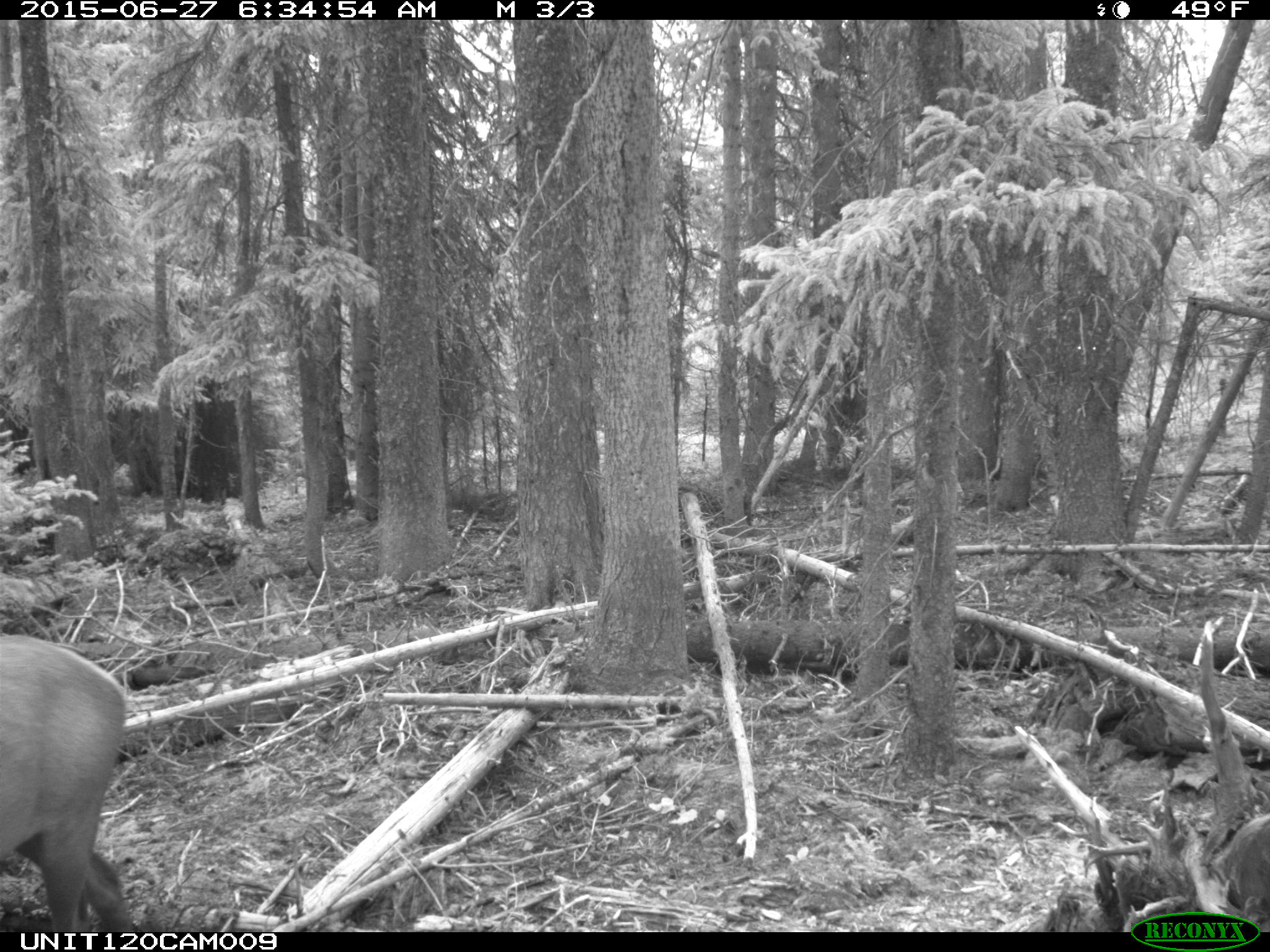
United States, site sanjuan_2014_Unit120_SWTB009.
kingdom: Animalia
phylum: Chordata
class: Mammalia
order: Artiodactyla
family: Cervidae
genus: Cervus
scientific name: Cervus elaphus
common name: red deer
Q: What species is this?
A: Cervus elaphus (red deer).